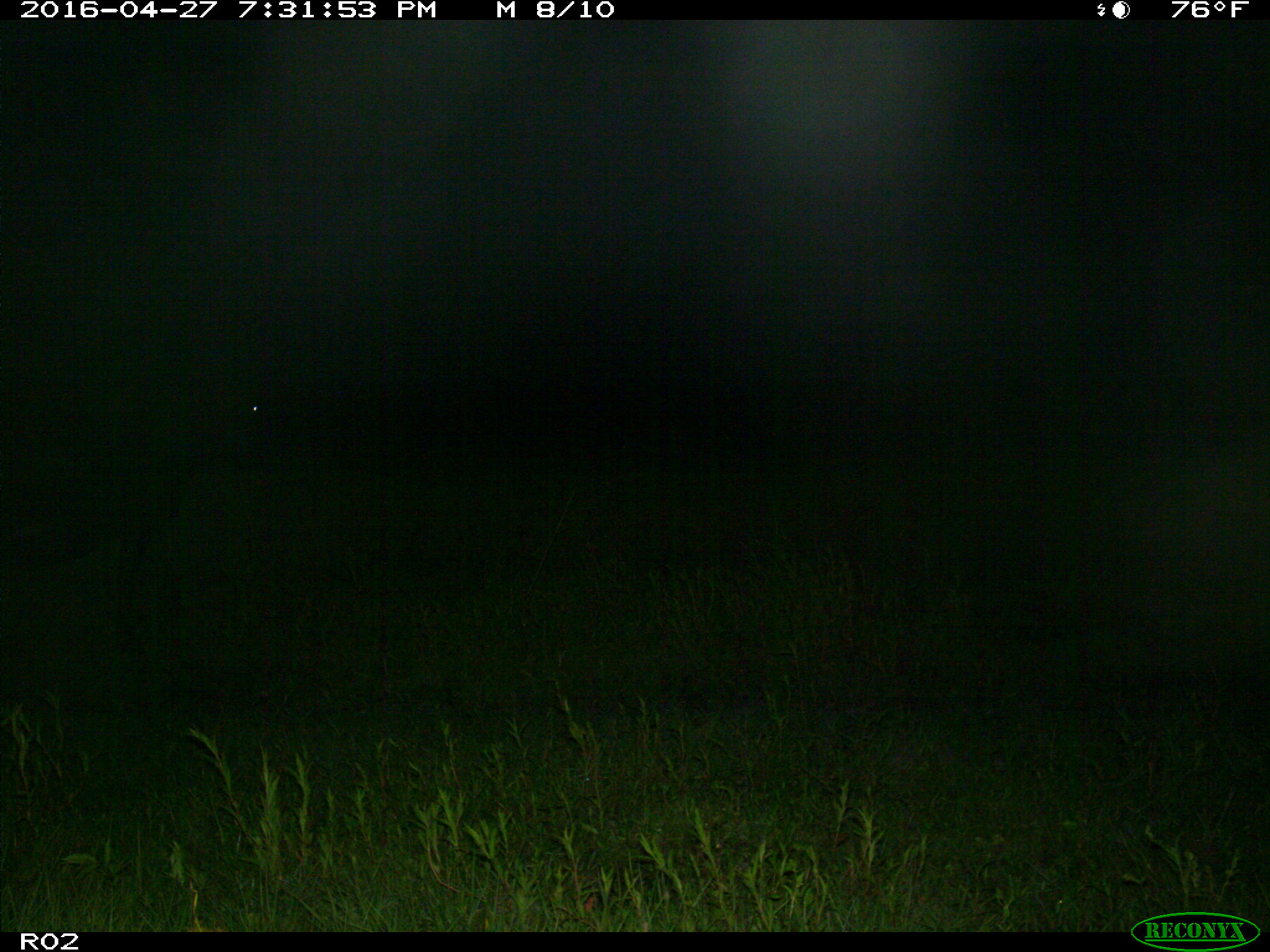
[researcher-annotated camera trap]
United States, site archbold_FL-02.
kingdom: Animalia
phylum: Chordata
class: Mammalia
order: Artiodactyla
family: Bovidae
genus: Bos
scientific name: Bos taurus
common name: domestic cow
Bos taurus (domestic cow).